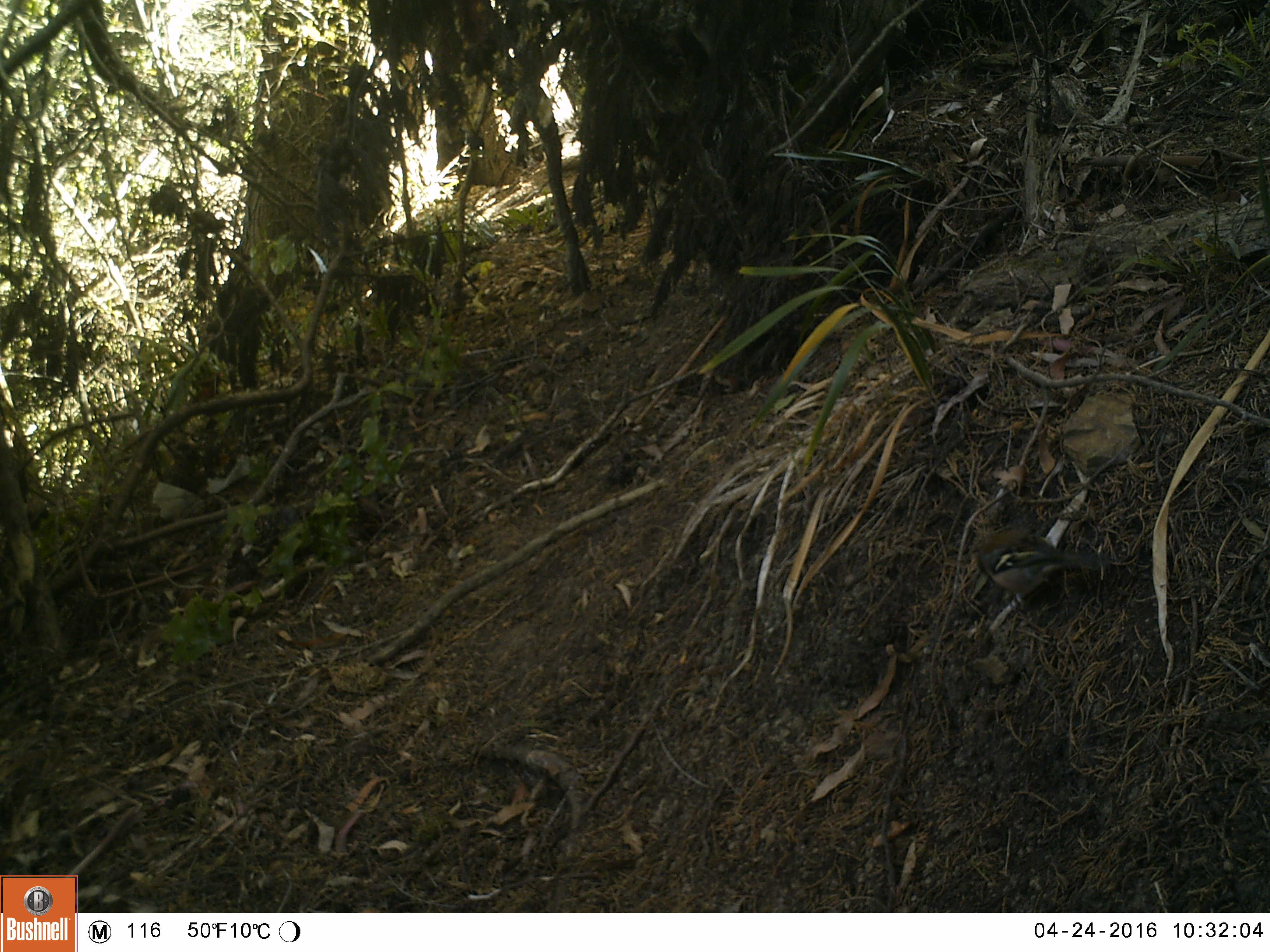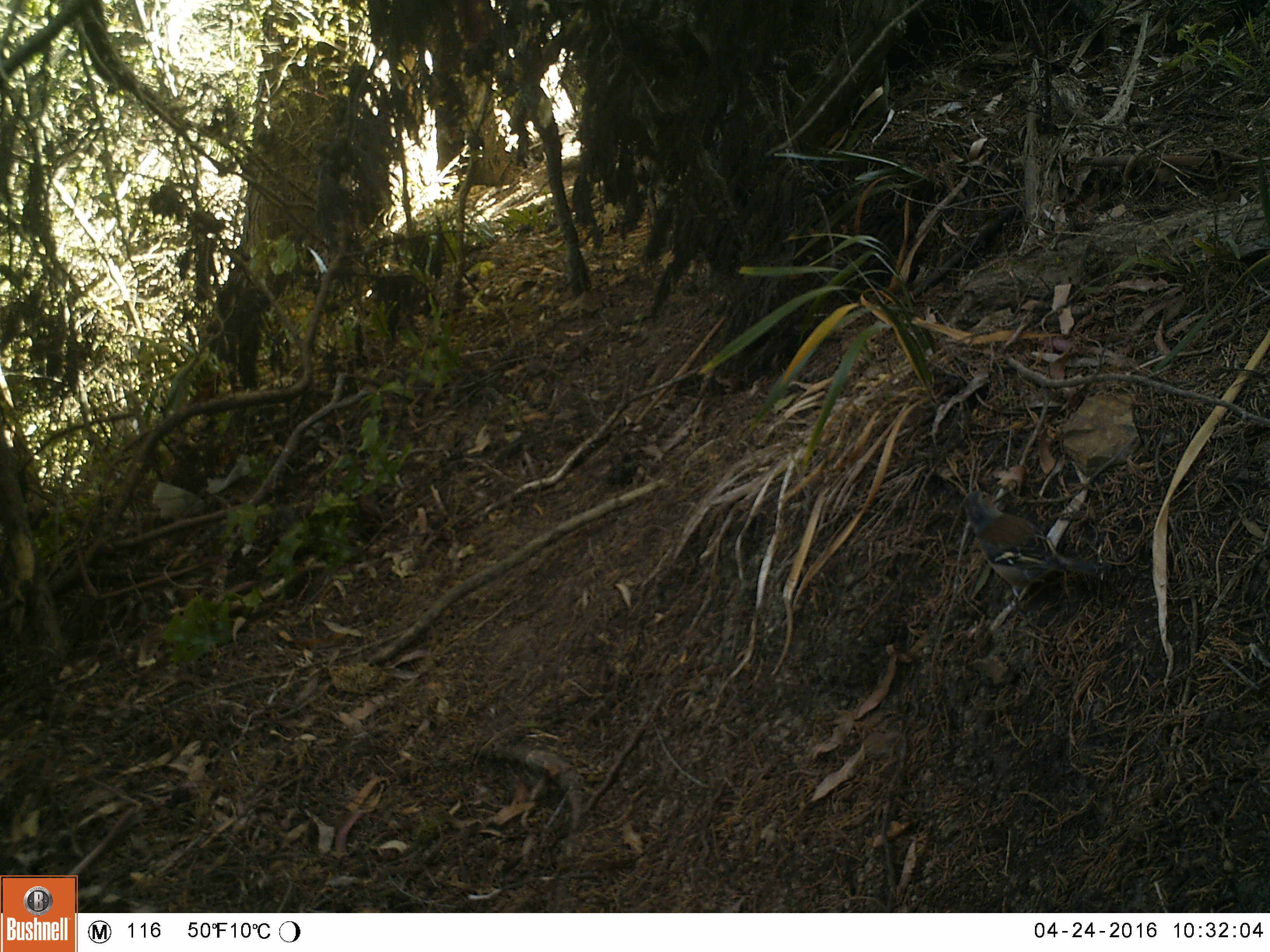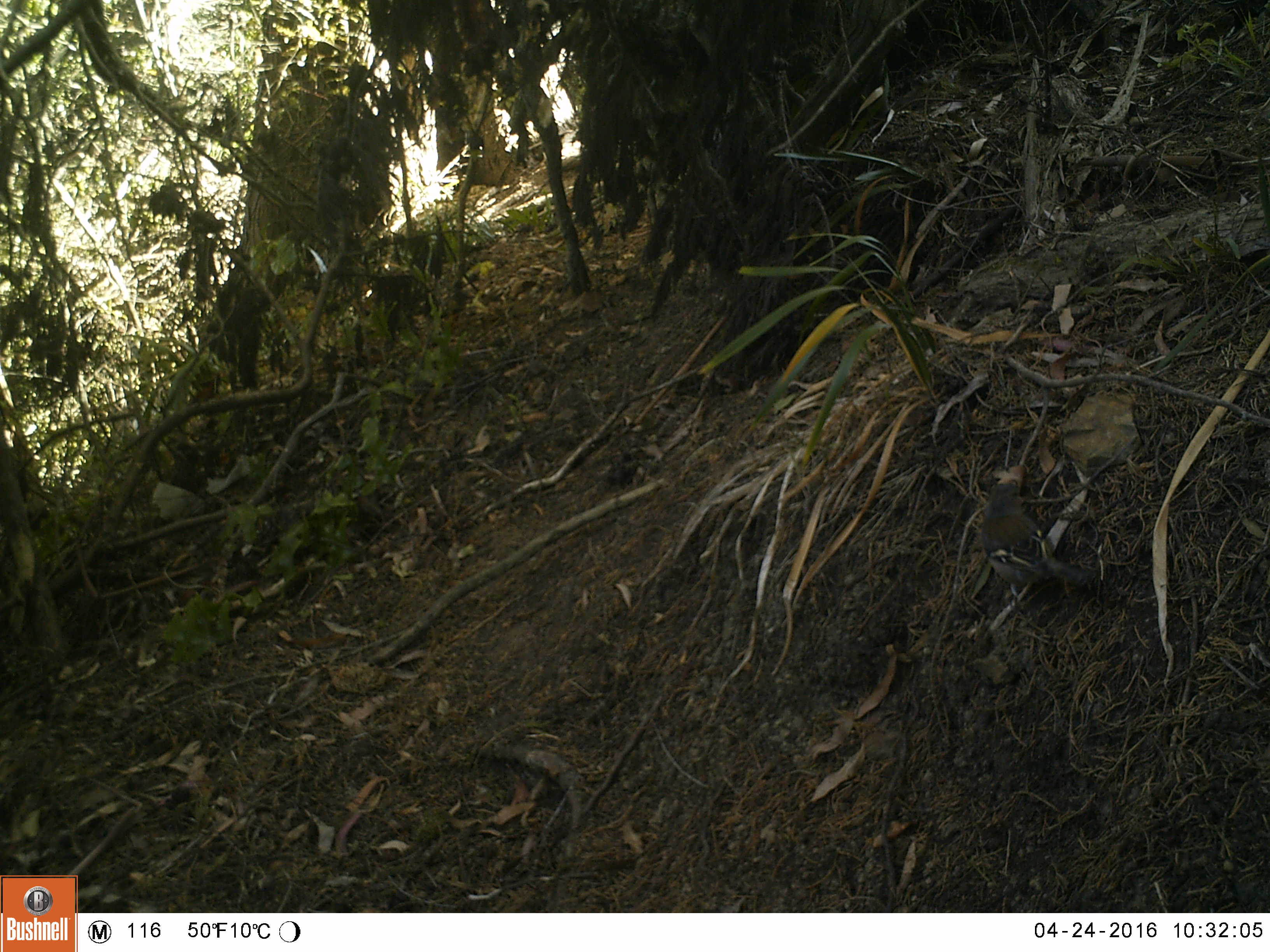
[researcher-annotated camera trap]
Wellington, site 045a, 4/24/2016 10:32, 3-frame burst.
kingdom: Animalia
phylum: Chordata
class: Aves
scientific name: Aves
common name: bird